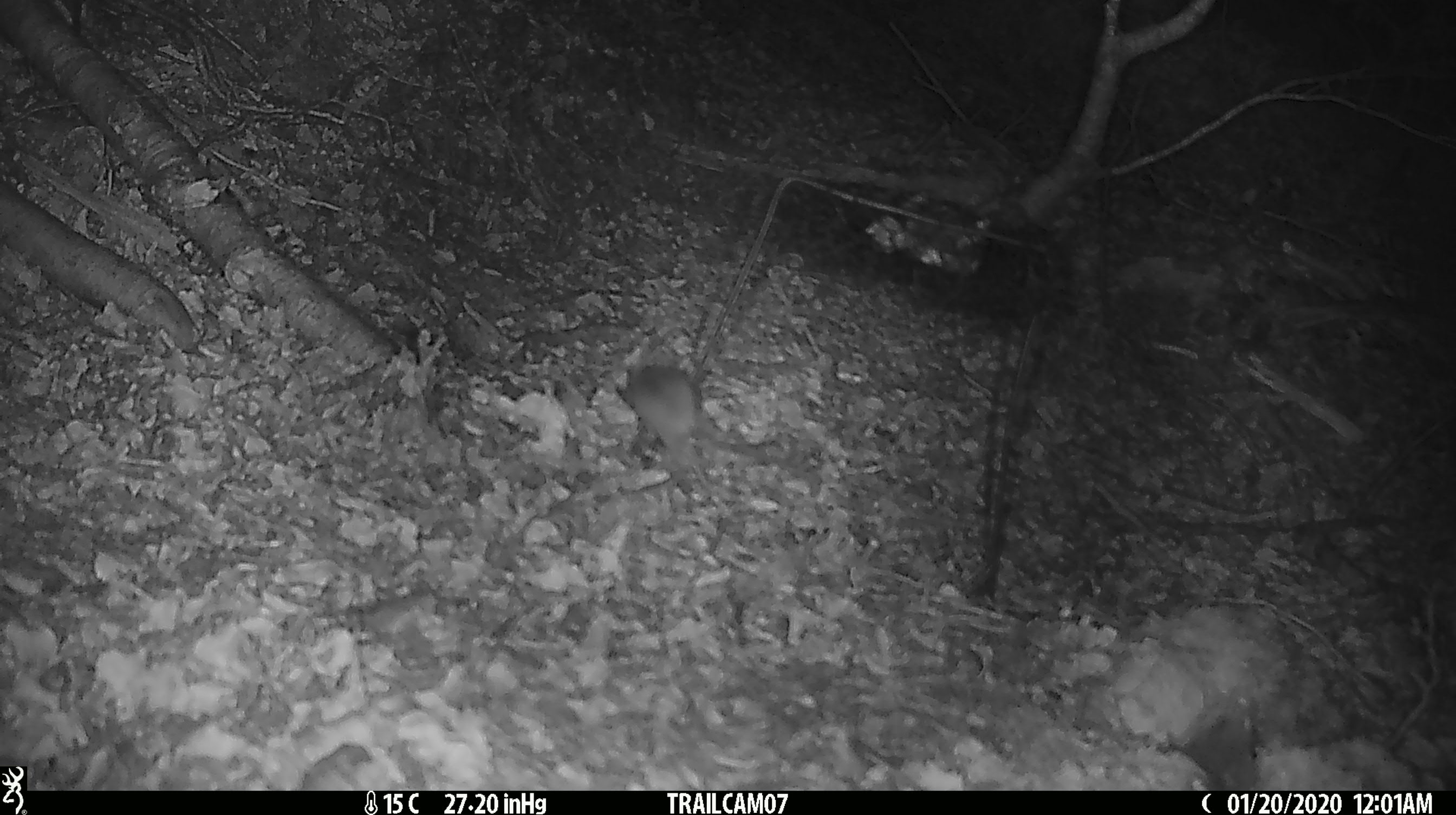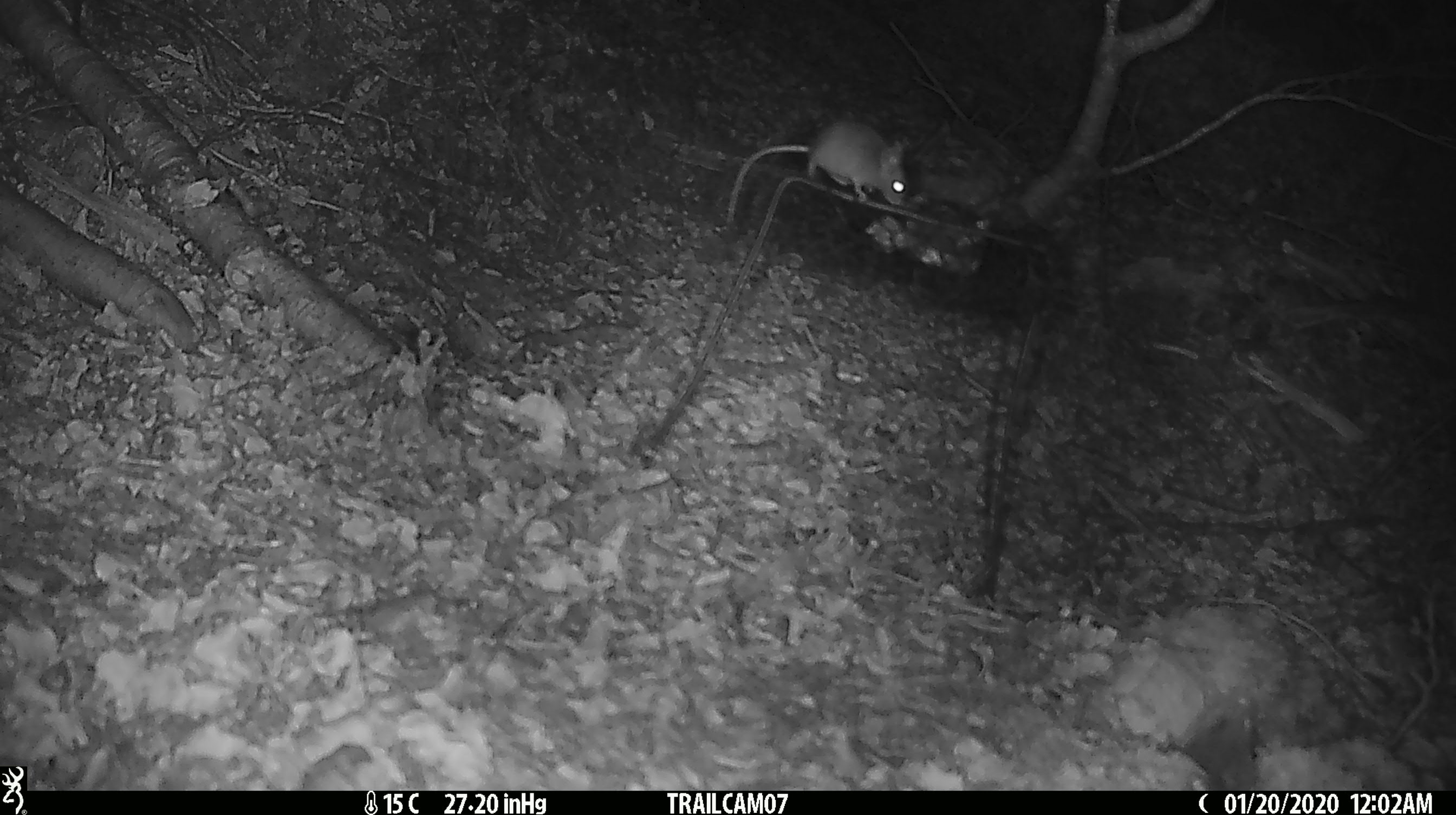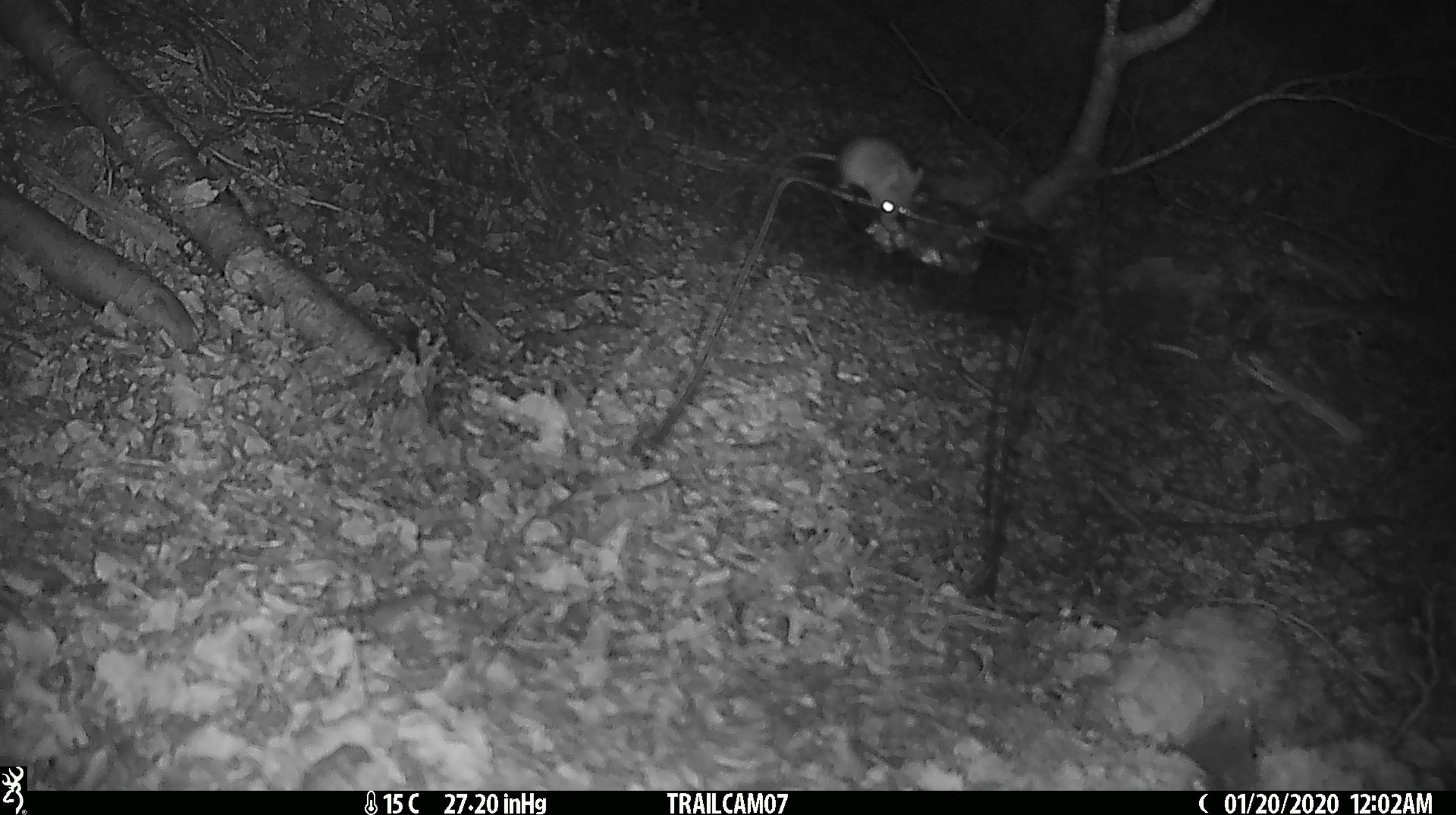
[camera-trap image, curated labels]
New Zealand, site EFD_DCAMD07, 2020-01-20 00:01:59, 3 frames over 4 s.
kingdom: Animalia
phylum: Chordata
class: Mammalia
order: Rodentia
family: Muridae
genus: Mus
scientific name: Mus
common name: mouse